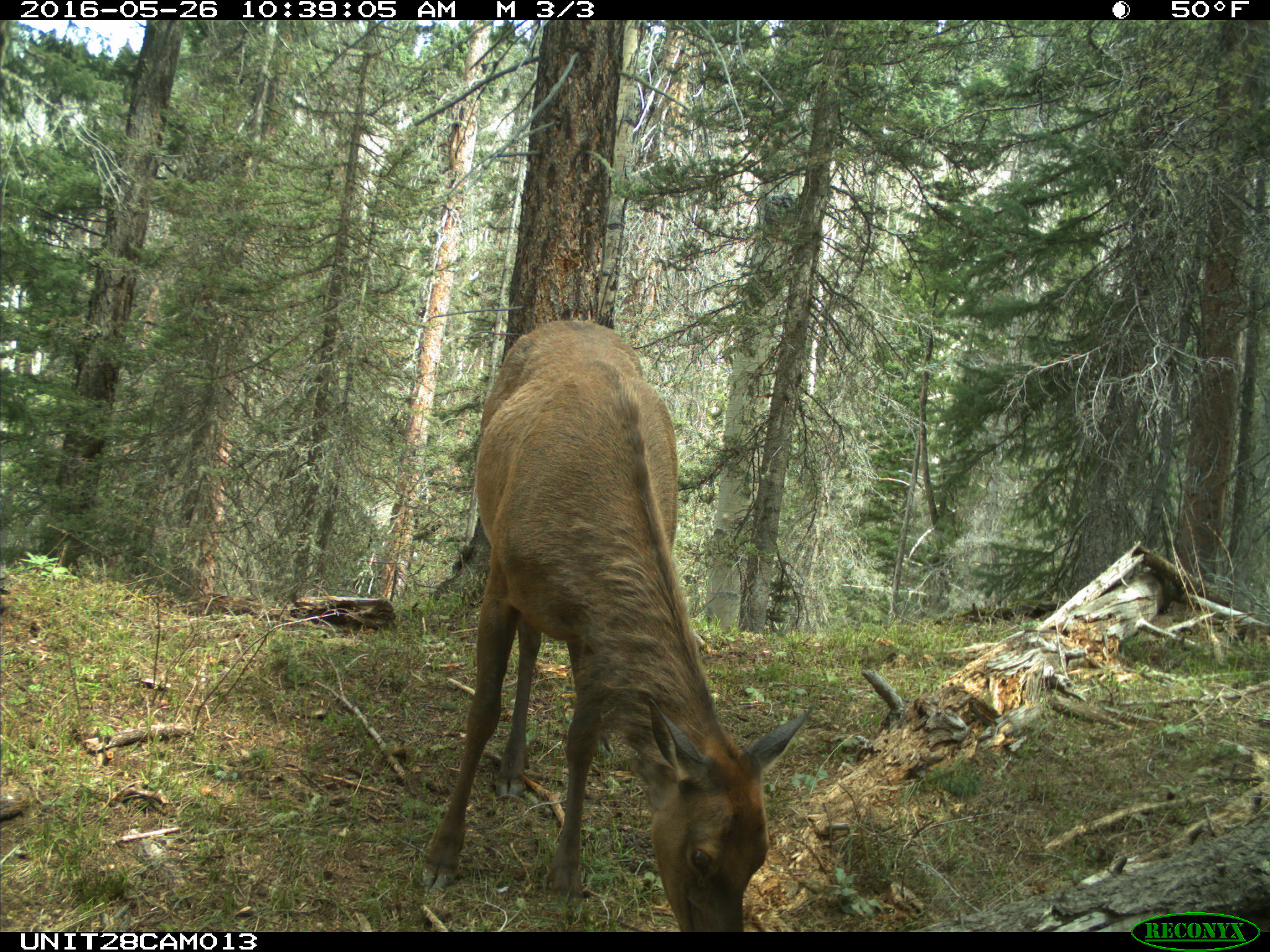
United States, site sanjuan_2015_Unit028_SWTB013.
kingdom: Animalia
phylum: Chordata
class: Mammalia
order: Artiodactyla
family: Cervidae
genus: Cervus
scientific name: Cervus elaphus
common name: red deer